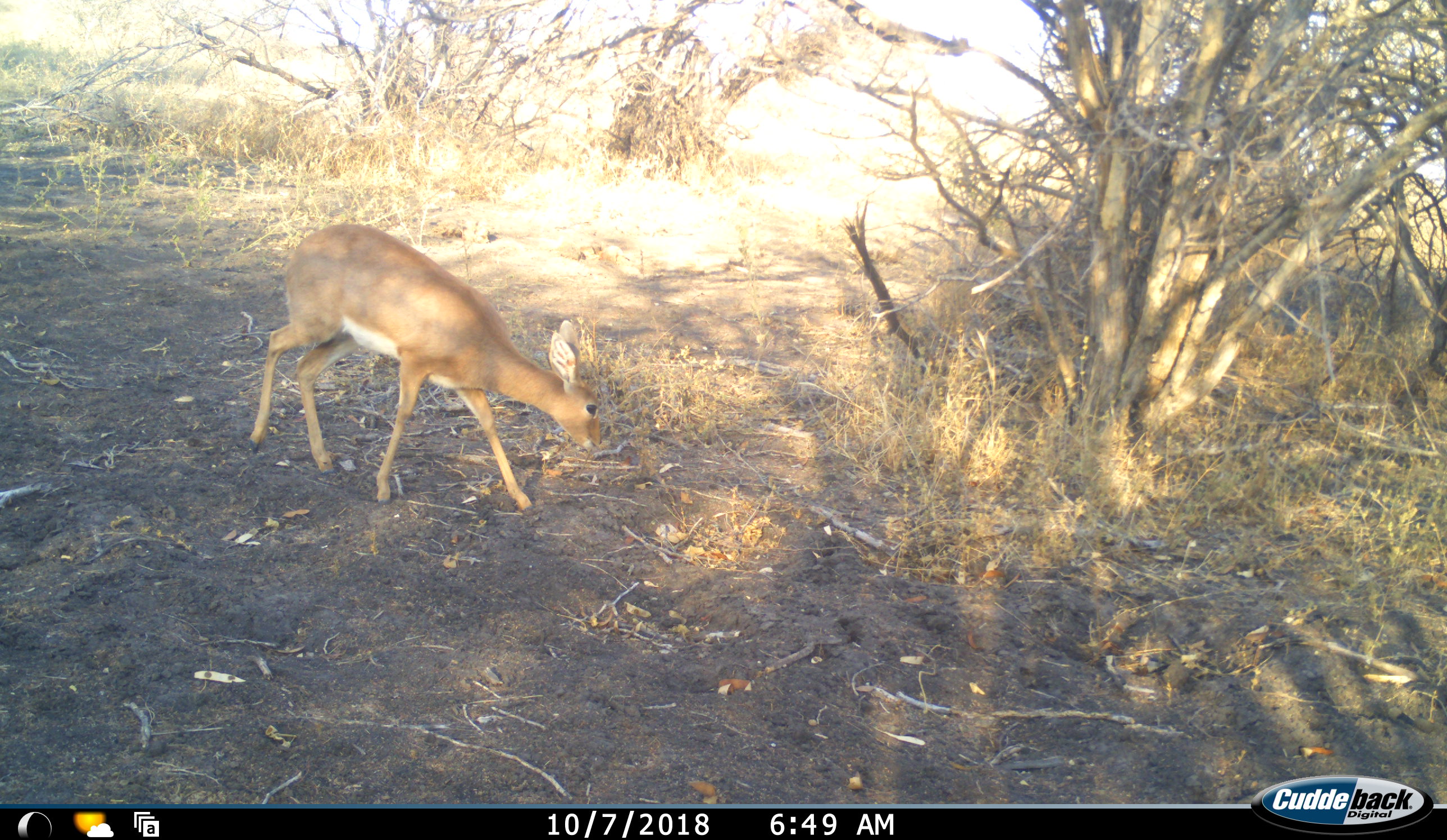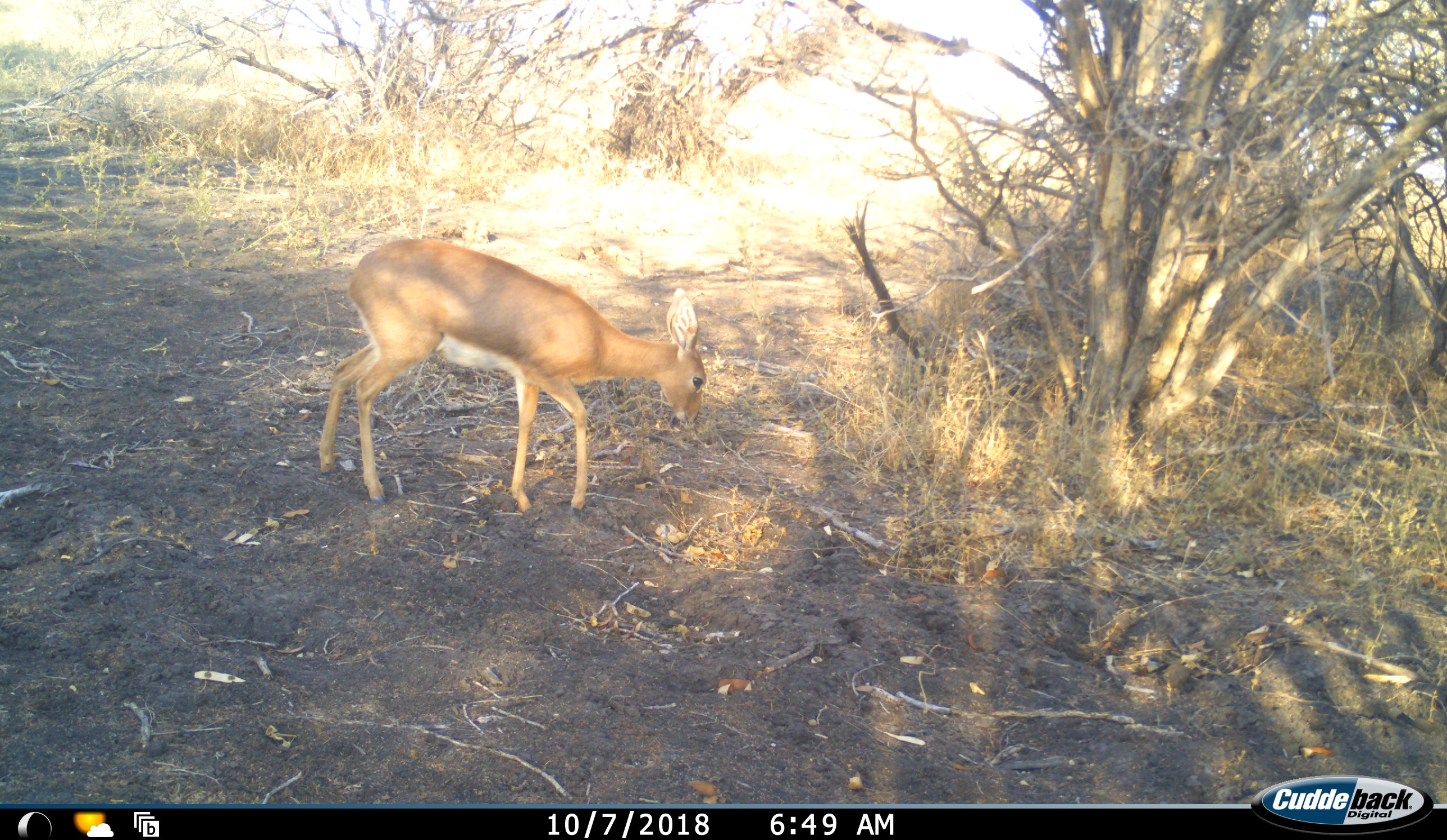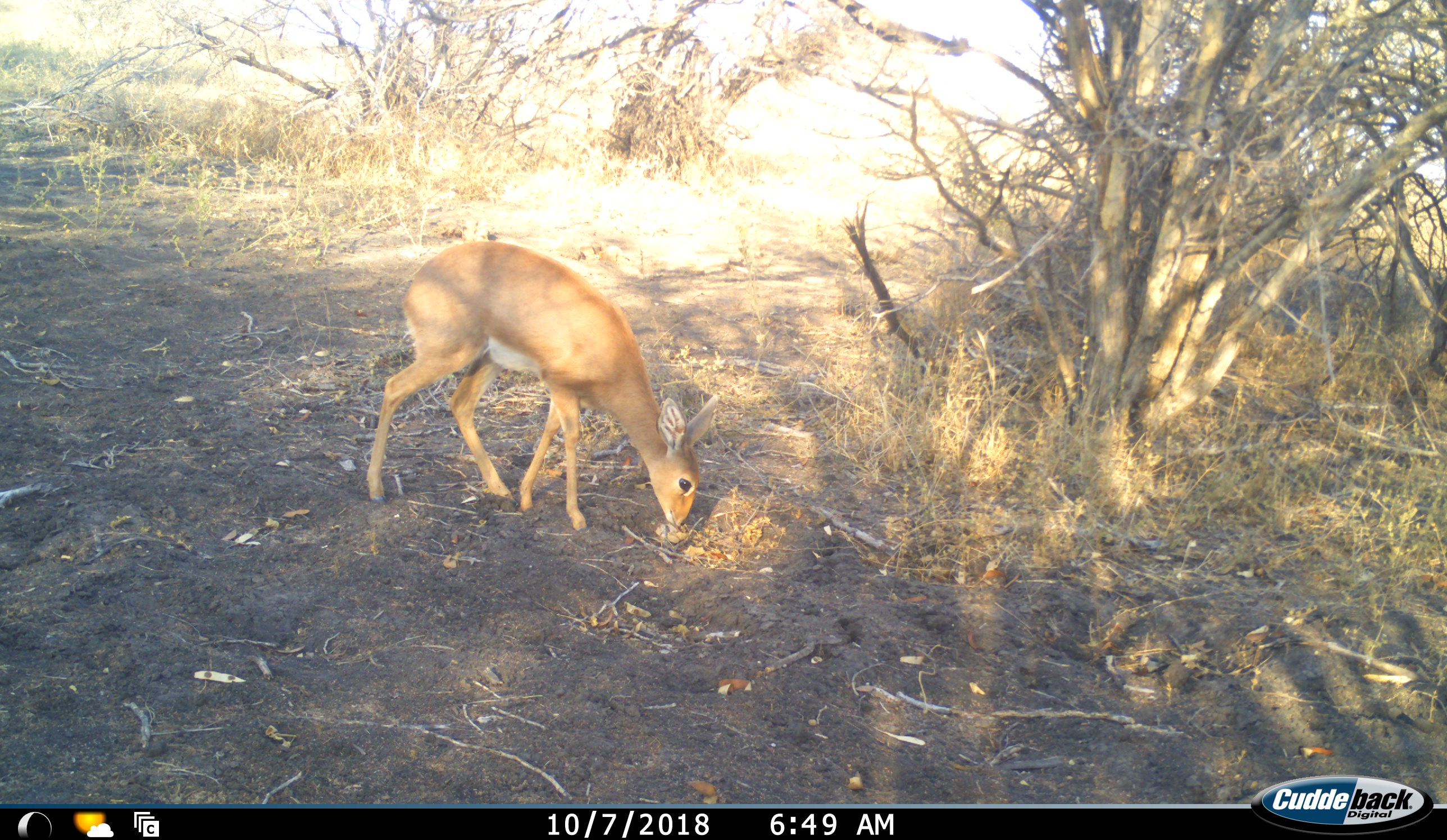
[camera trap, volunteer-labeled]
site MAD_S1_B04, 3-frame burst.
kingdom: Animalia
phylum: Chordata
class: Mammalia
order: Artiodactyla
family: Bovidae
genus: Raphicerus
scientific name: Raphicerus campestris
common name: steenbok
Steenbok (Raphicerus campestris), count 1. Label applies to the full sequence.